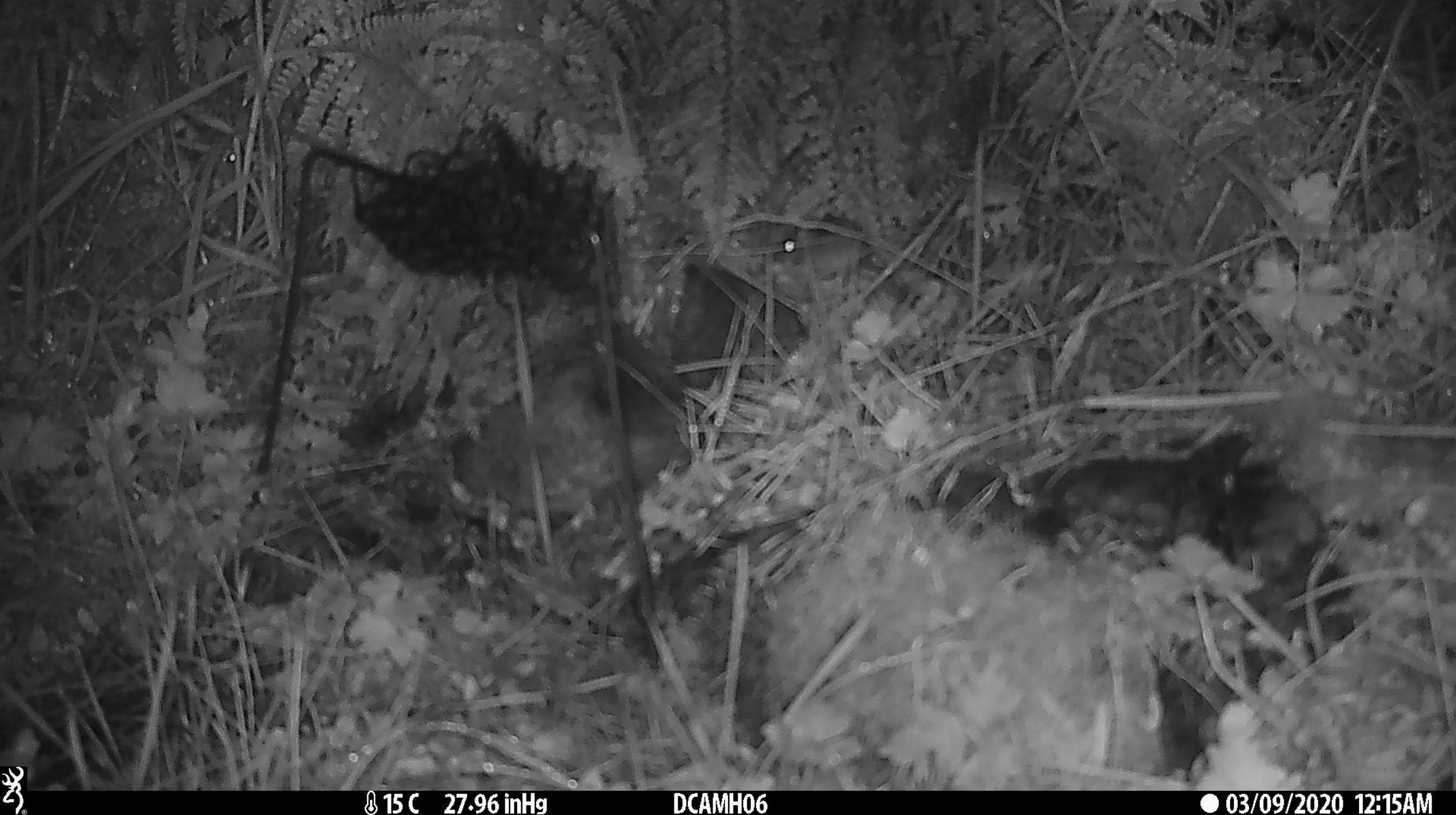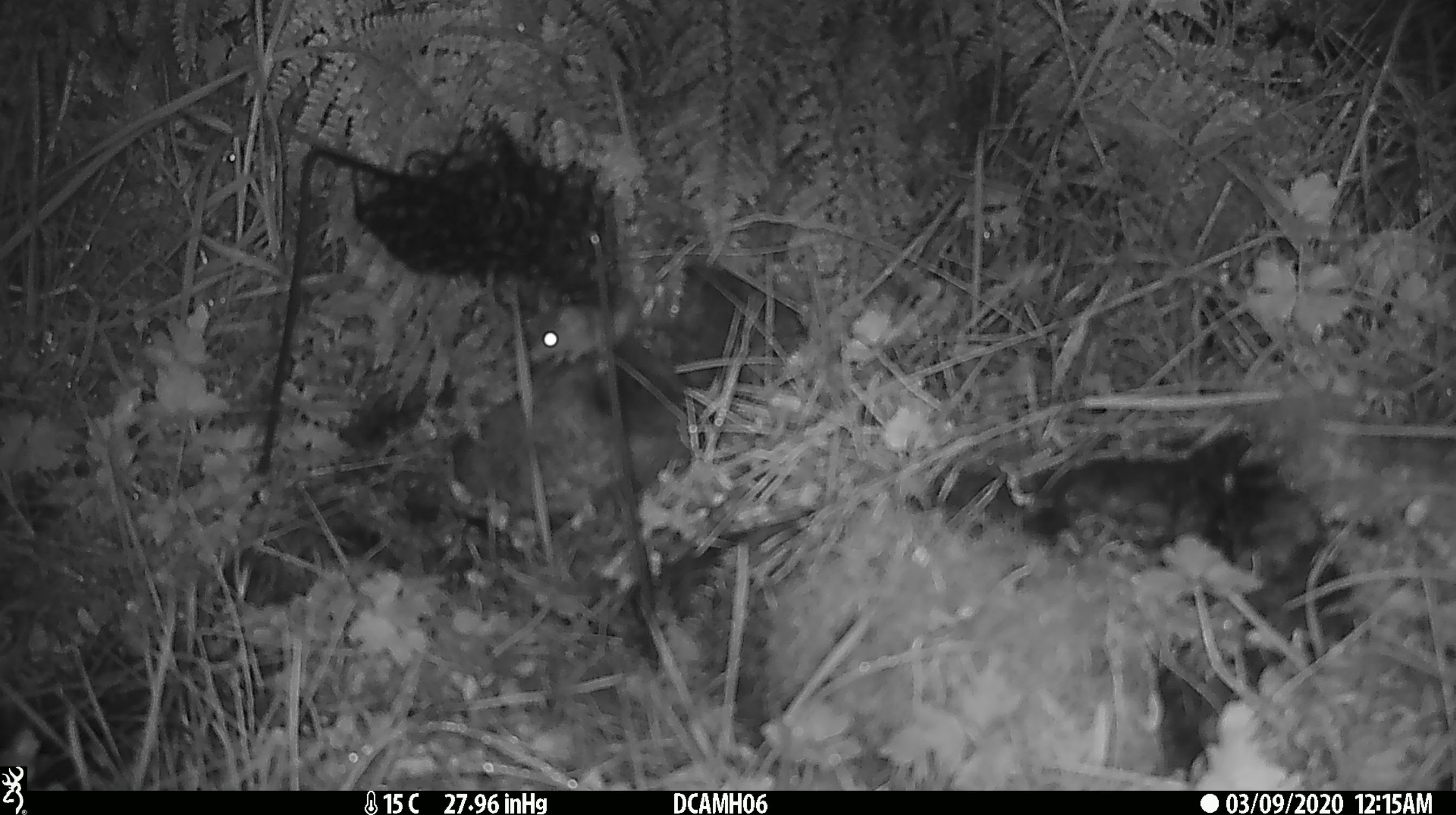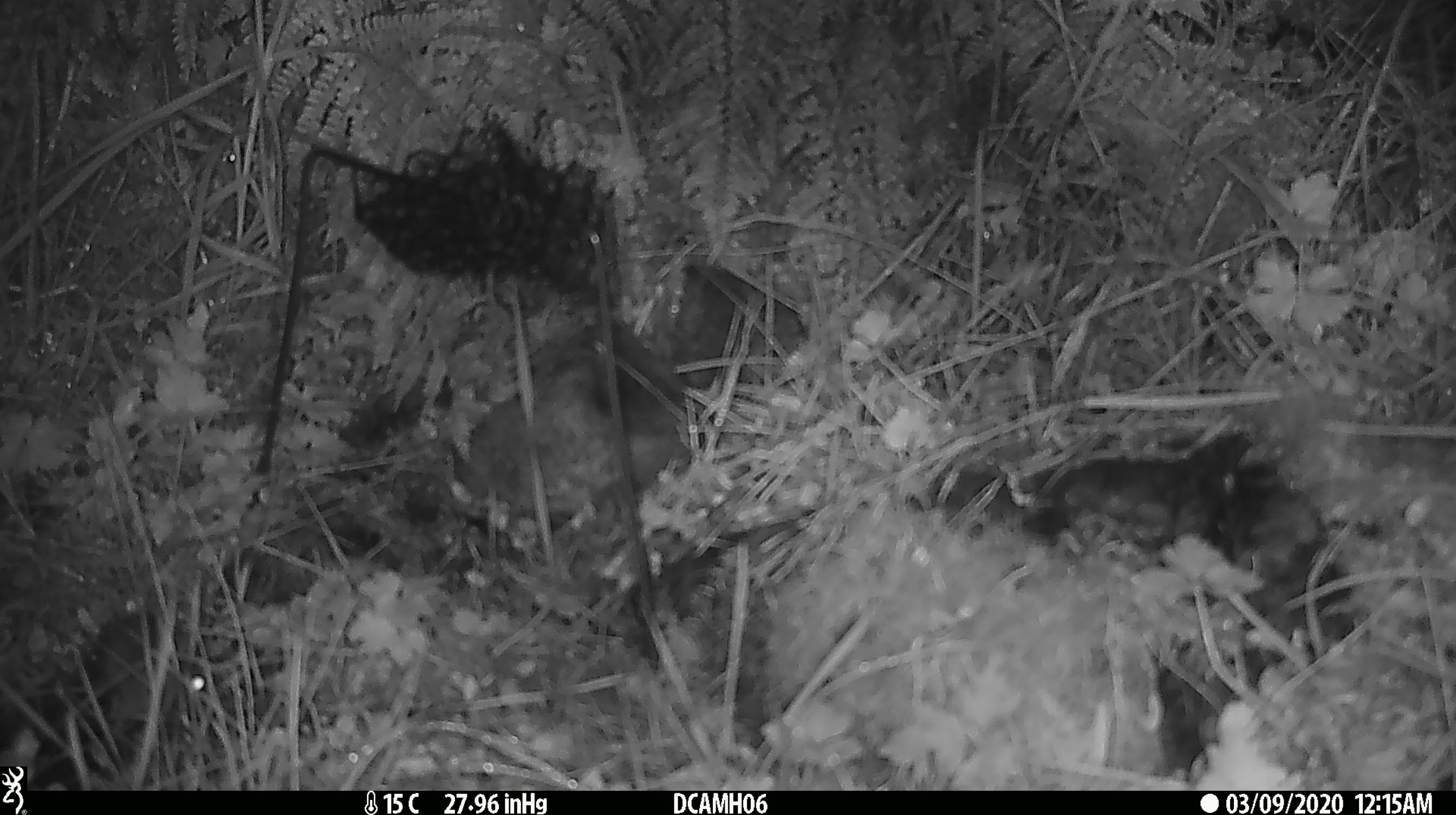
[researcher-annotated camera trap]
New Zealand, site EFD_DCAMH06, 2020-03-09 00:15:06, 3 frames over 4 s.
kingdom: Animalia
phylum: Chordata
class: Mammalia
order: Rodentia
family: Muridae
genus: Mus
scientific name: Mus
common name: mouse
Mouse (Mus).